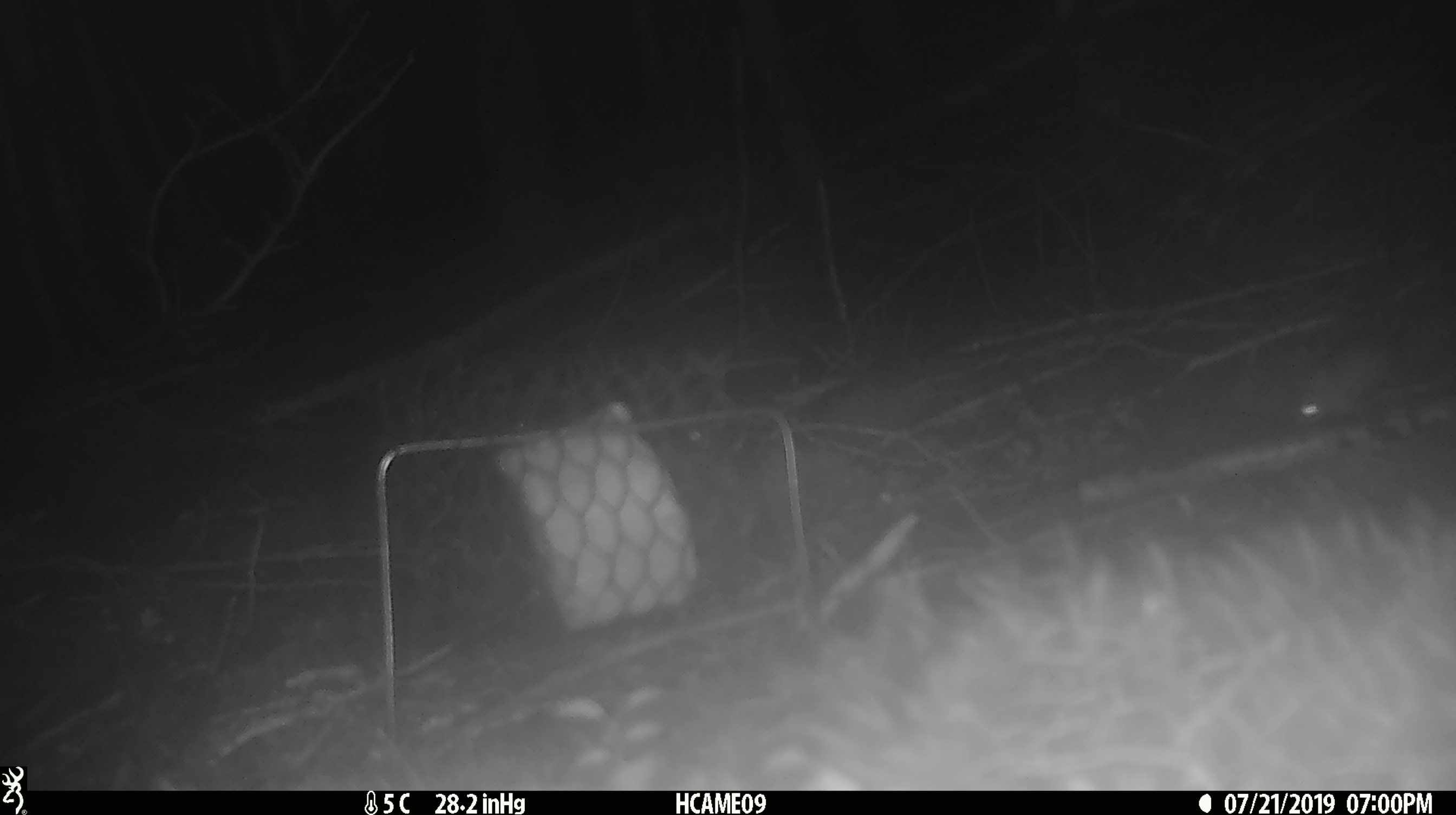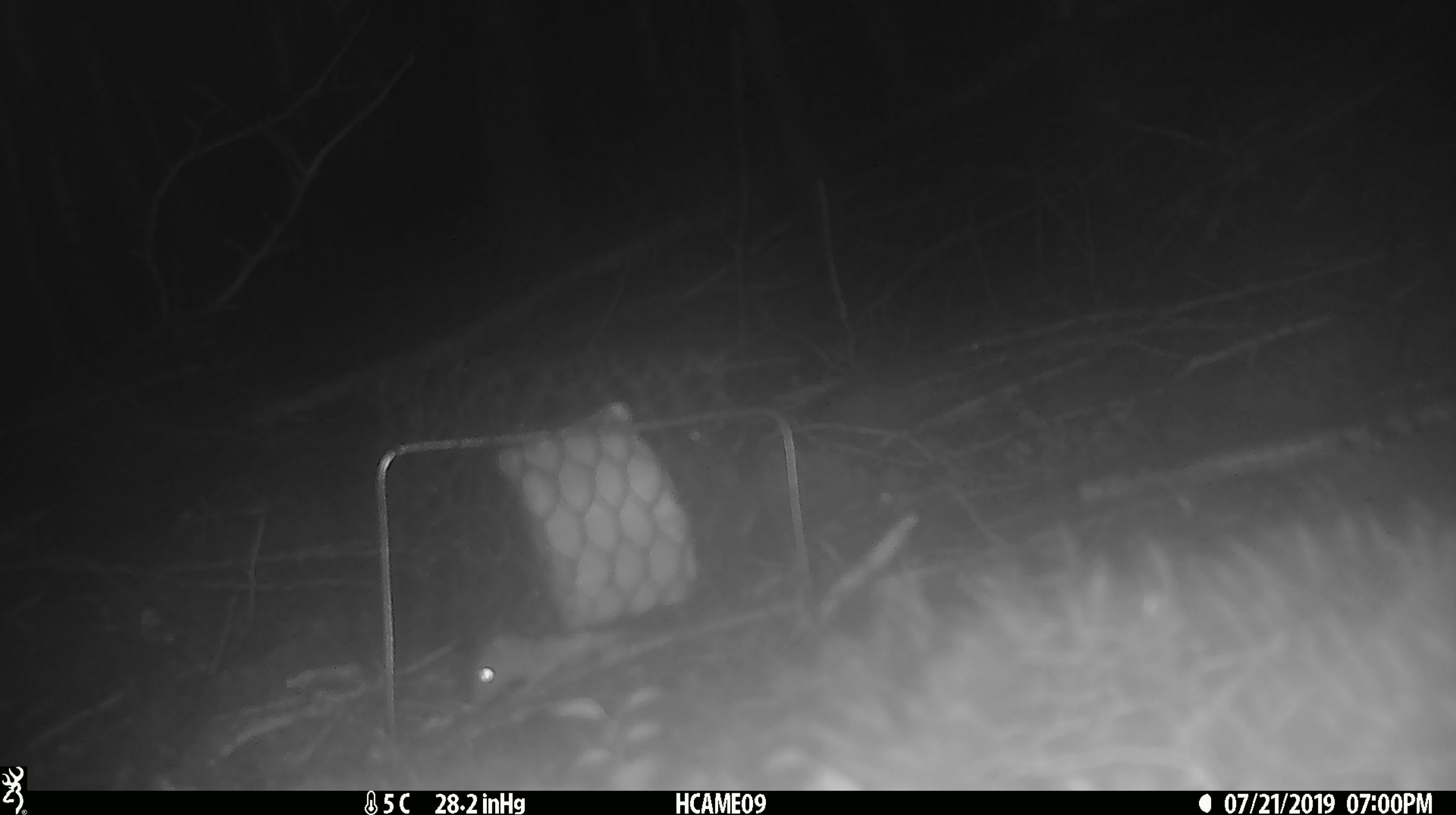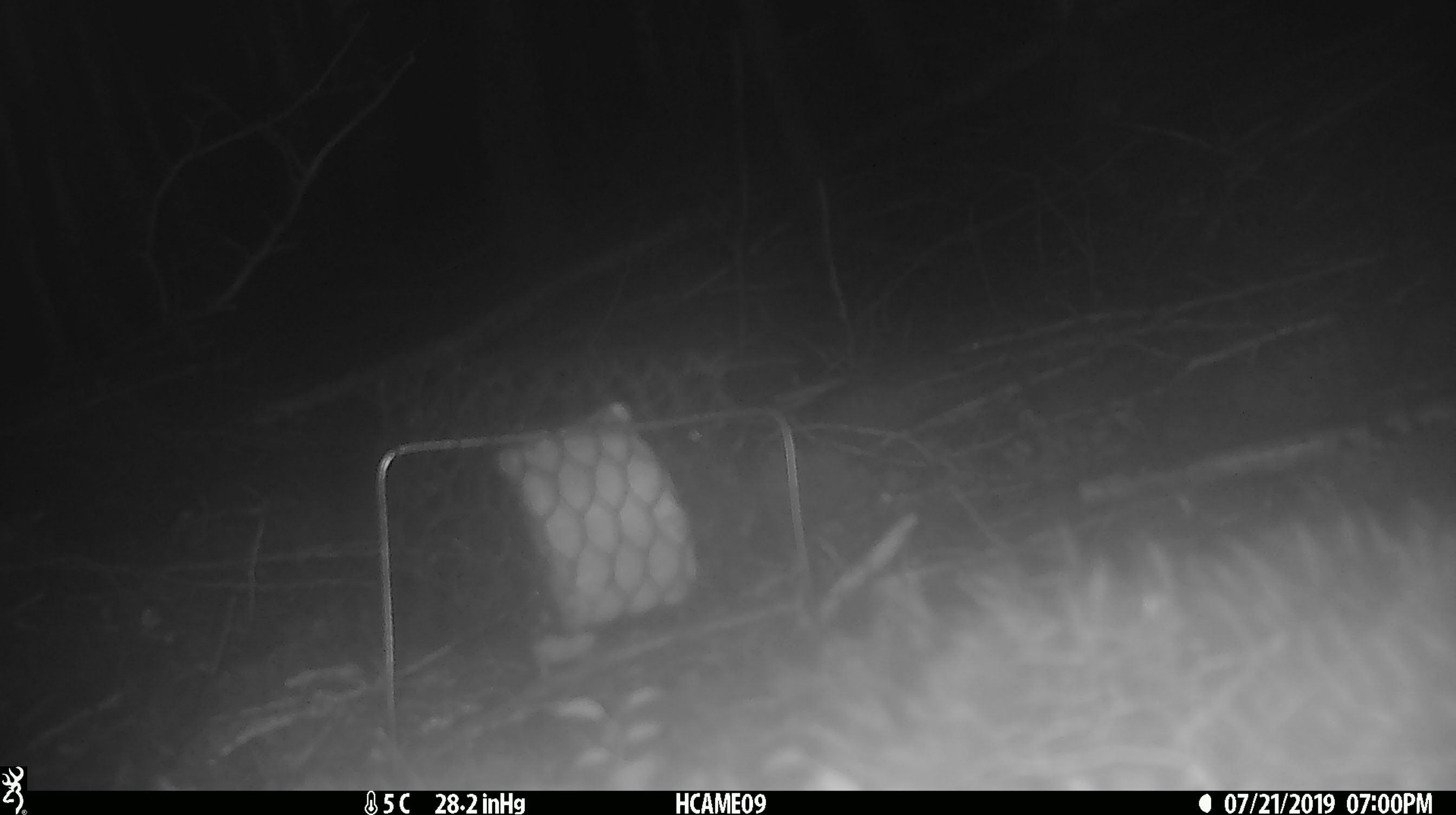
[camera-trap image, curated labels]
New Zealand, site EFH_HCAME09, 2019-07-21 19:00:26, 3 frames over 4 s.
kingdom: Animalia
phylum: Chordata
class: Mammalia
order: Rodentia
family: Muridae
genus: Mus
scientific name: Mus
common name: mouse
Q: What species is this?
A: Mouse (Mus).